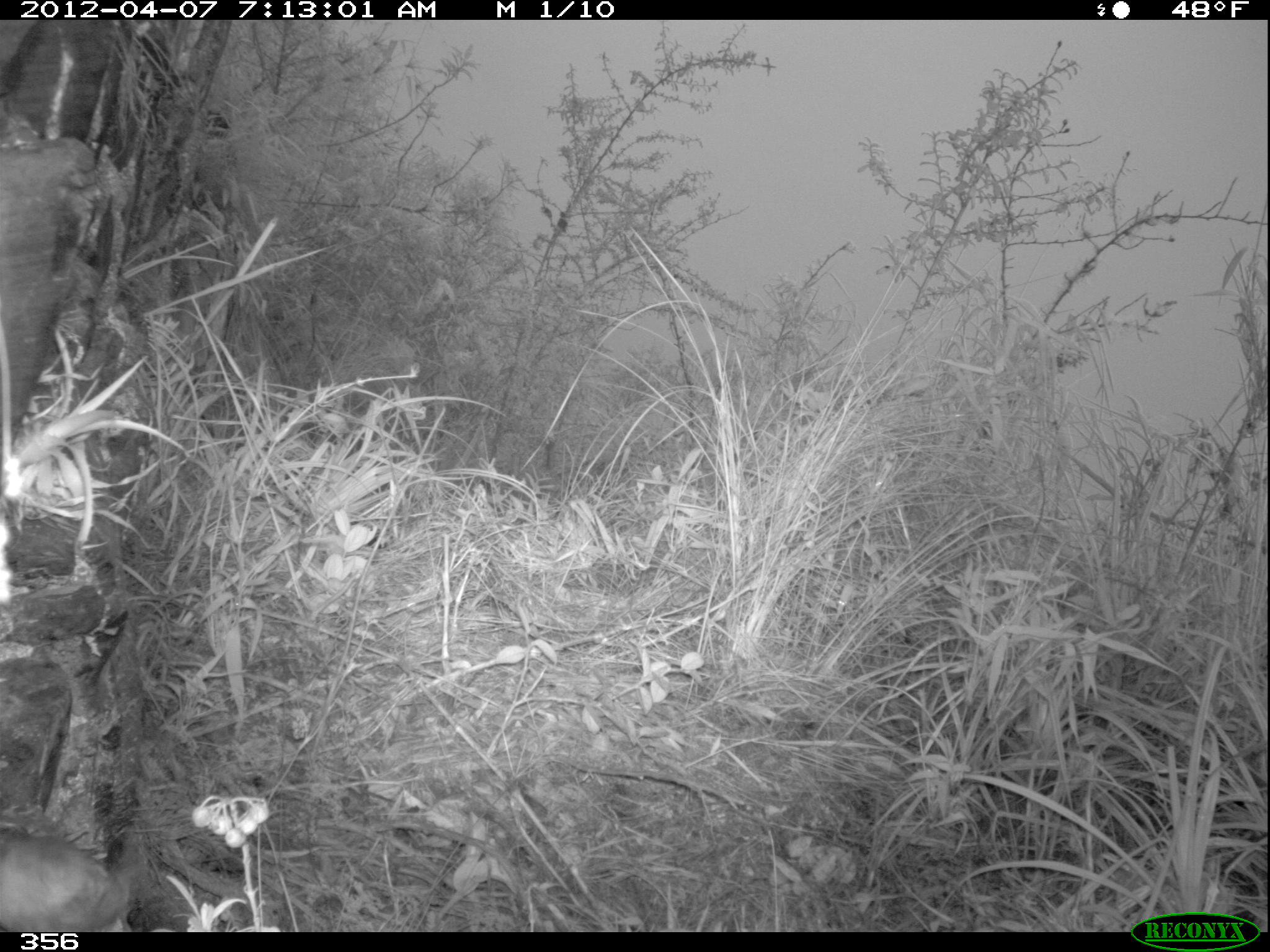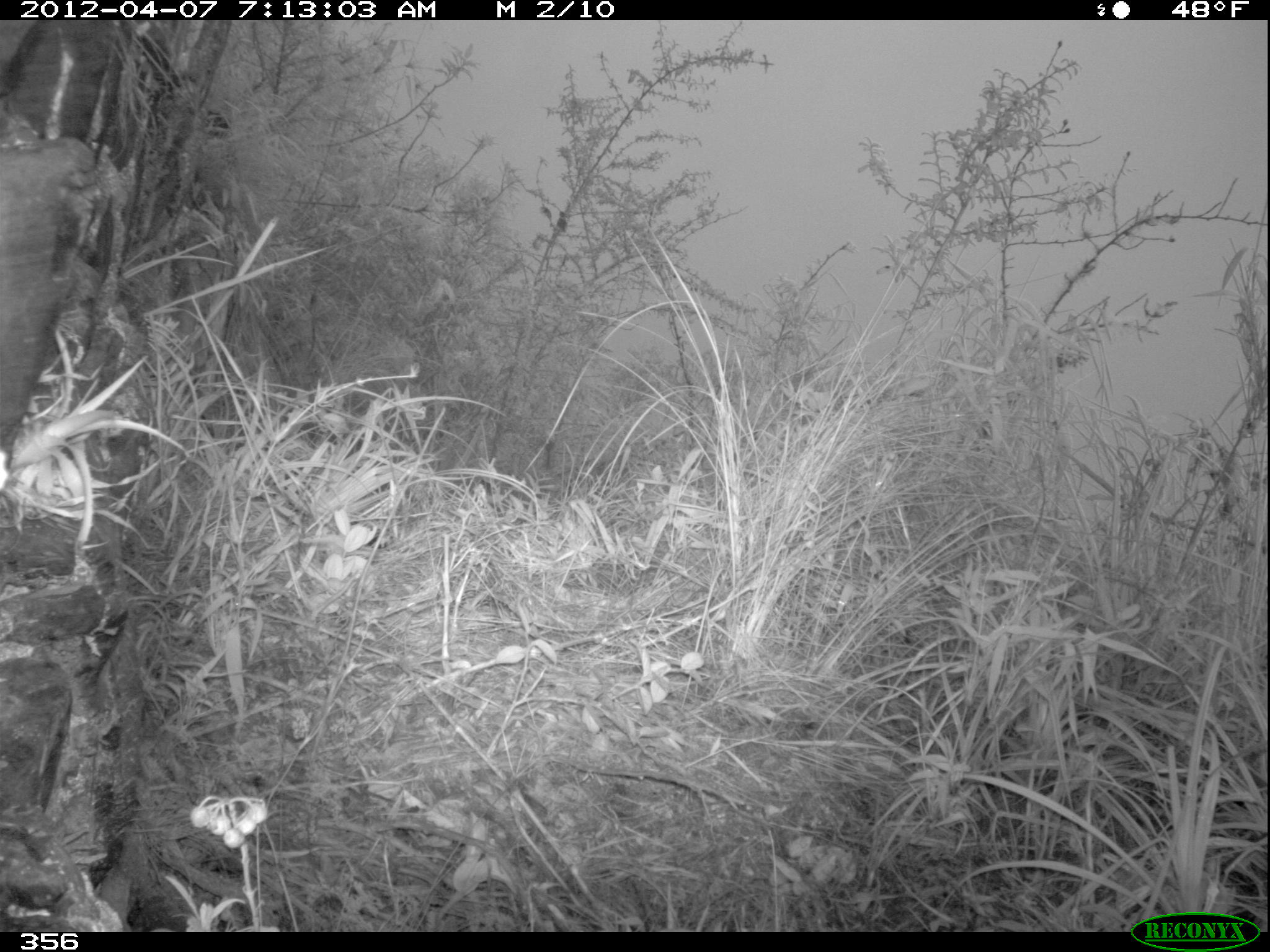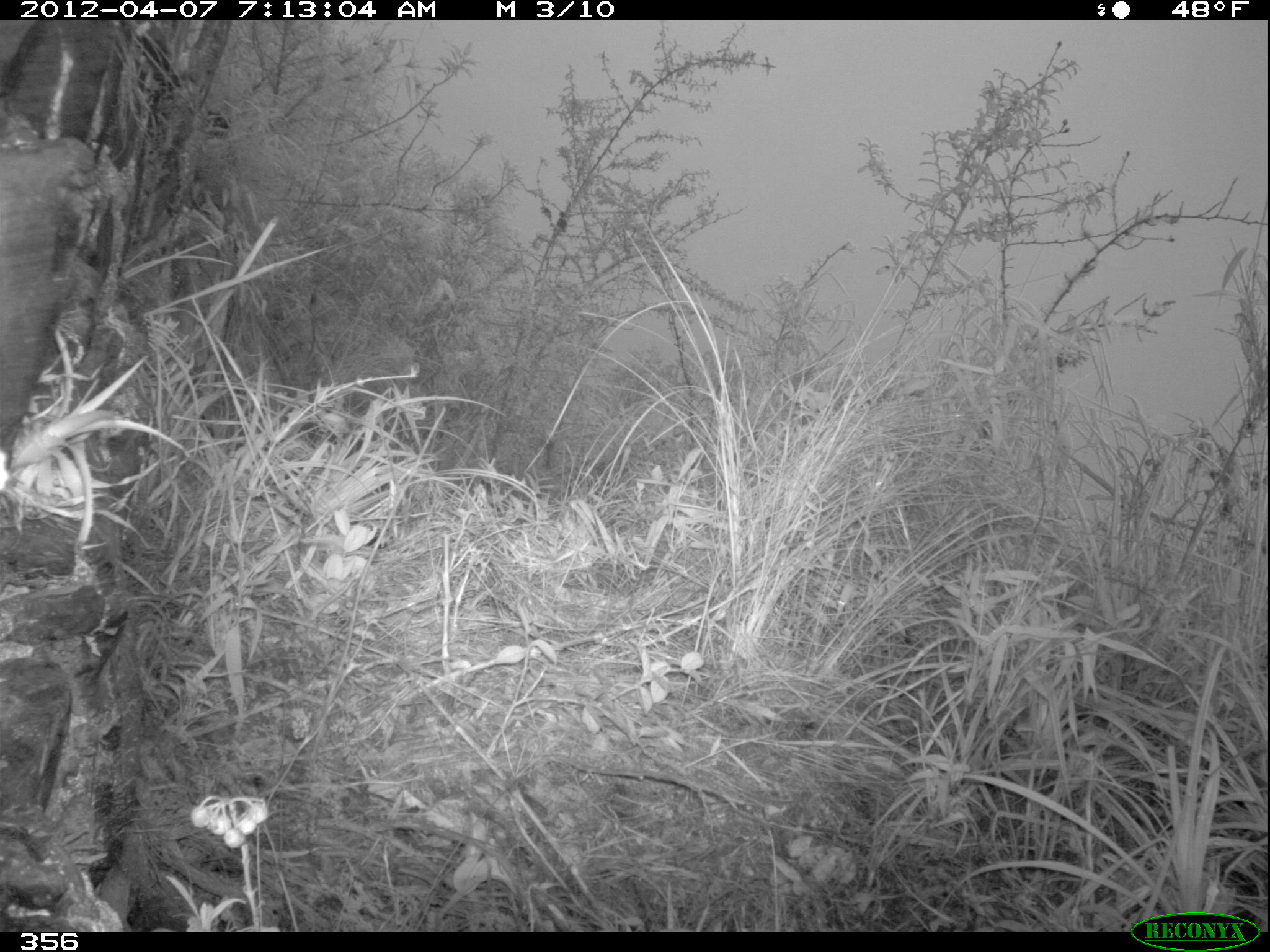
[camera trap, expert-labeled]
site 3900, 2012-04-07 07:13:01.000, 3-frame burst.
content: unidentified animal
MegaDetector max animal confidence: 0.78